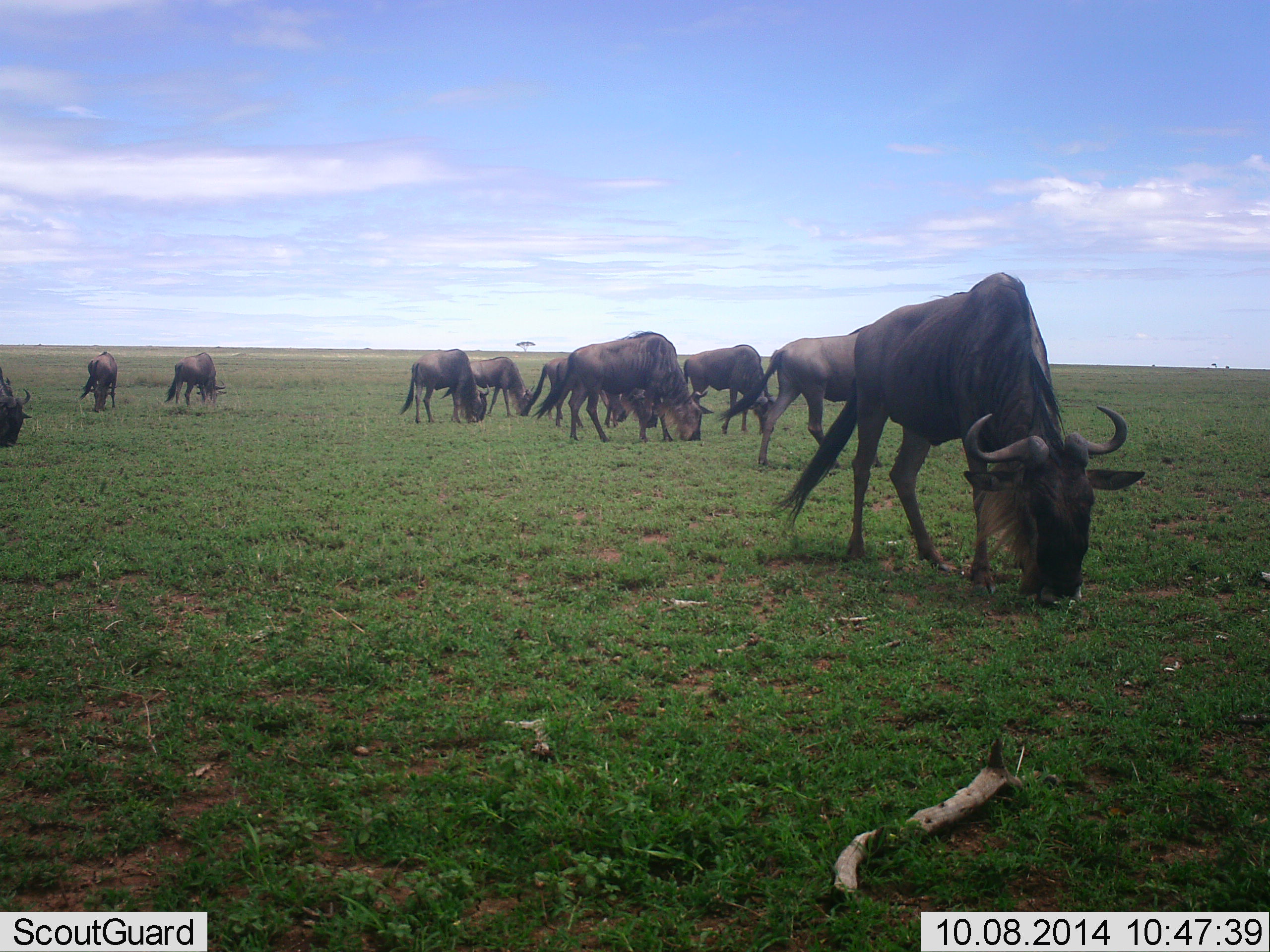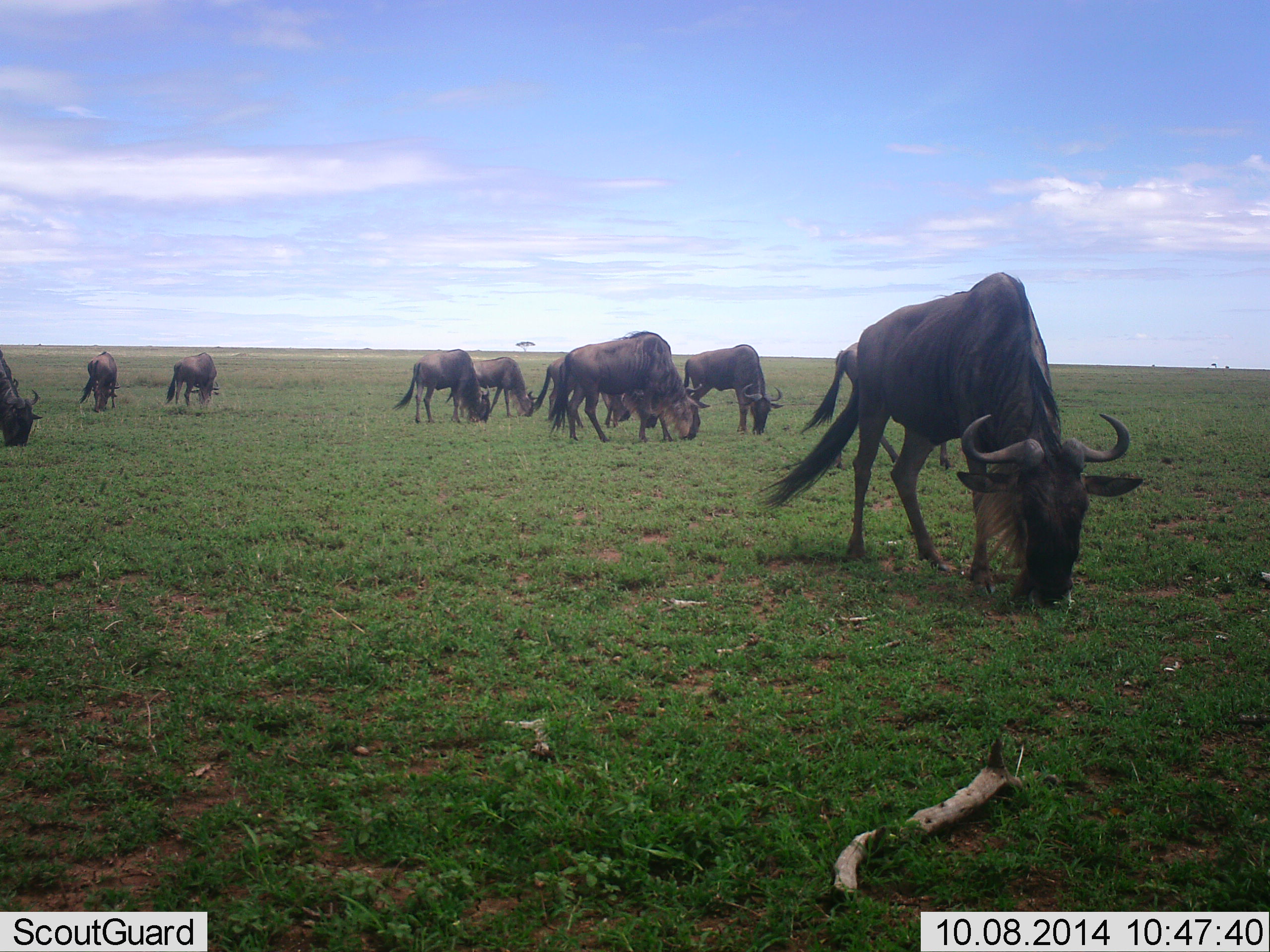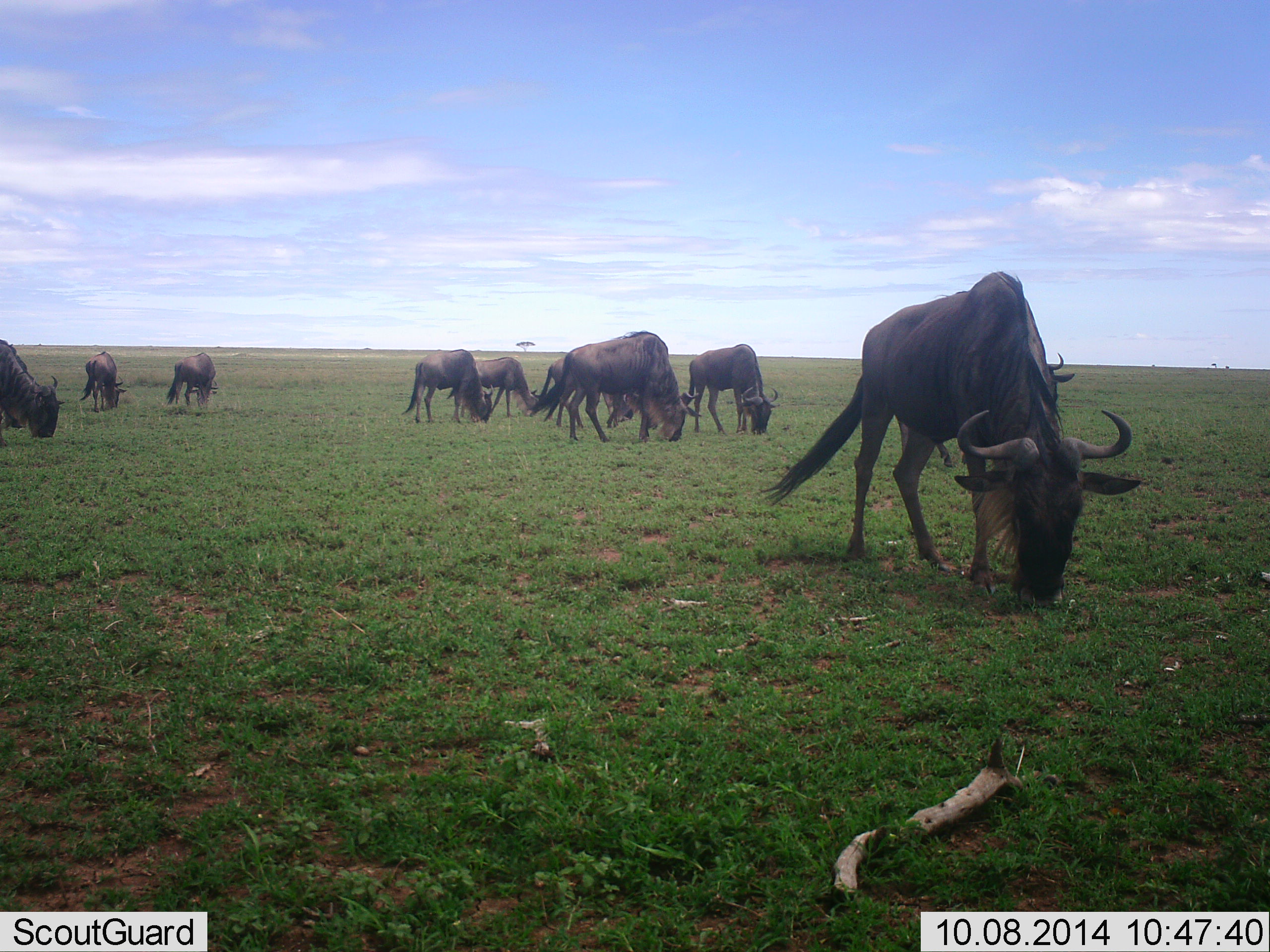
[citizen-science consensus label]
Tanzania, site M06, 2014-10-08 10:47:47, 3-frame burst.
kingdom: Animalia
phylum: Chordata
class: Mammalia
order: Artiodactyla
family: Bovidae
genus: Connochaetes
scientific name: Connochaetes taurinus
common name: blue wildebeest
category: wildebeest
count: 10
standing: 20%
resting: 0%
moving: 10%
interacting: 0%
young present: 0%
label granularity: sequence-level